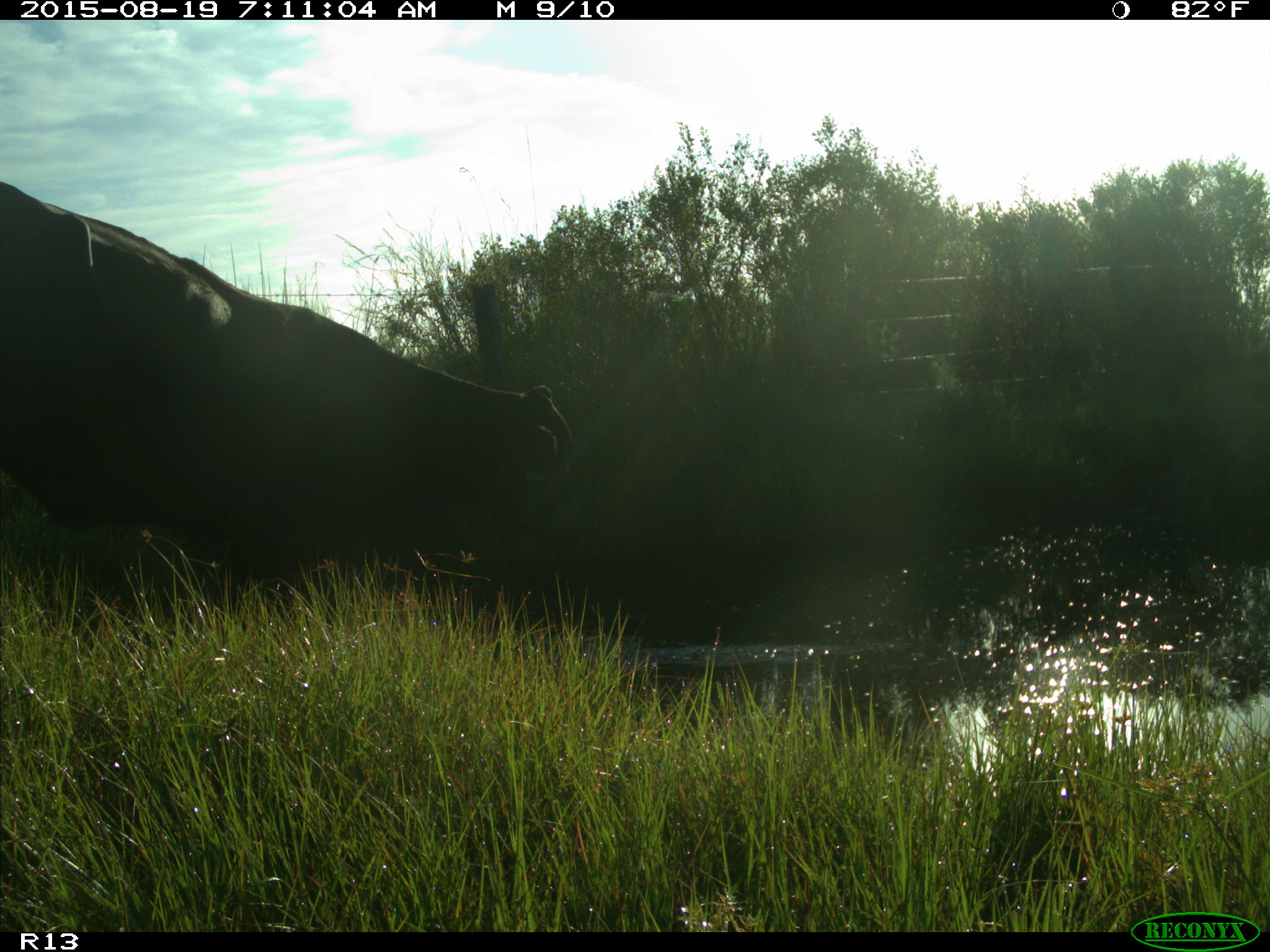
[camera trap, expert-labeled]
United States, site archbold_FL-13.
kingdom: Animalia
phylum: Chordata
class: Mammalia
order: Artiodactyla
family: Bovidae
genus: Bos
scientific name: Bos taurus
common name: domestic cow